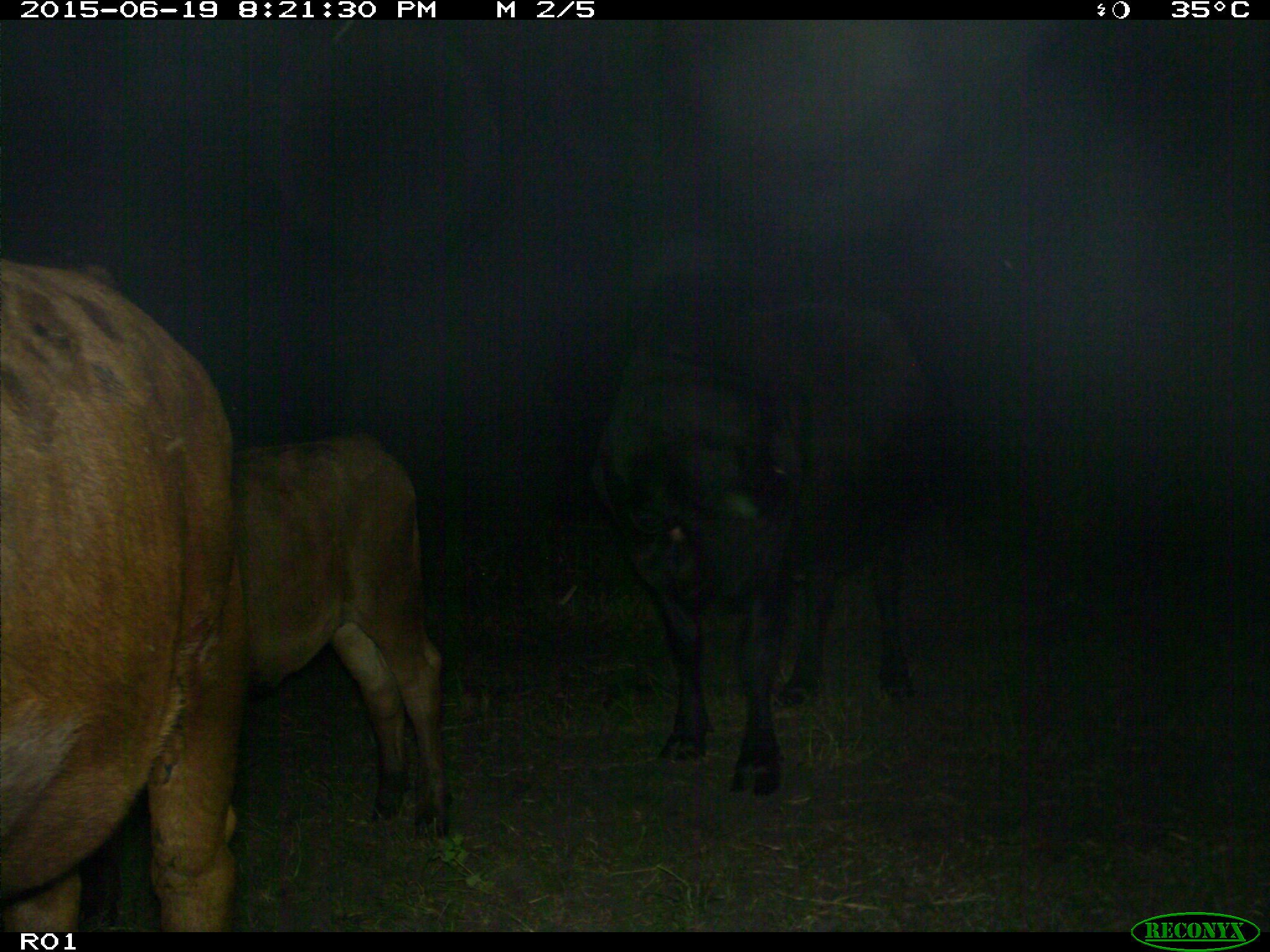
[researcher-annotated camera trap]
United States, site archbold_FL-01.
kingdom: Animalia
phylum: Chordata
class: Mammalia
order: Artiodactyla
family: Bovidae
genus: Bos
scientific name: Bos taurus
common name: domestic cow